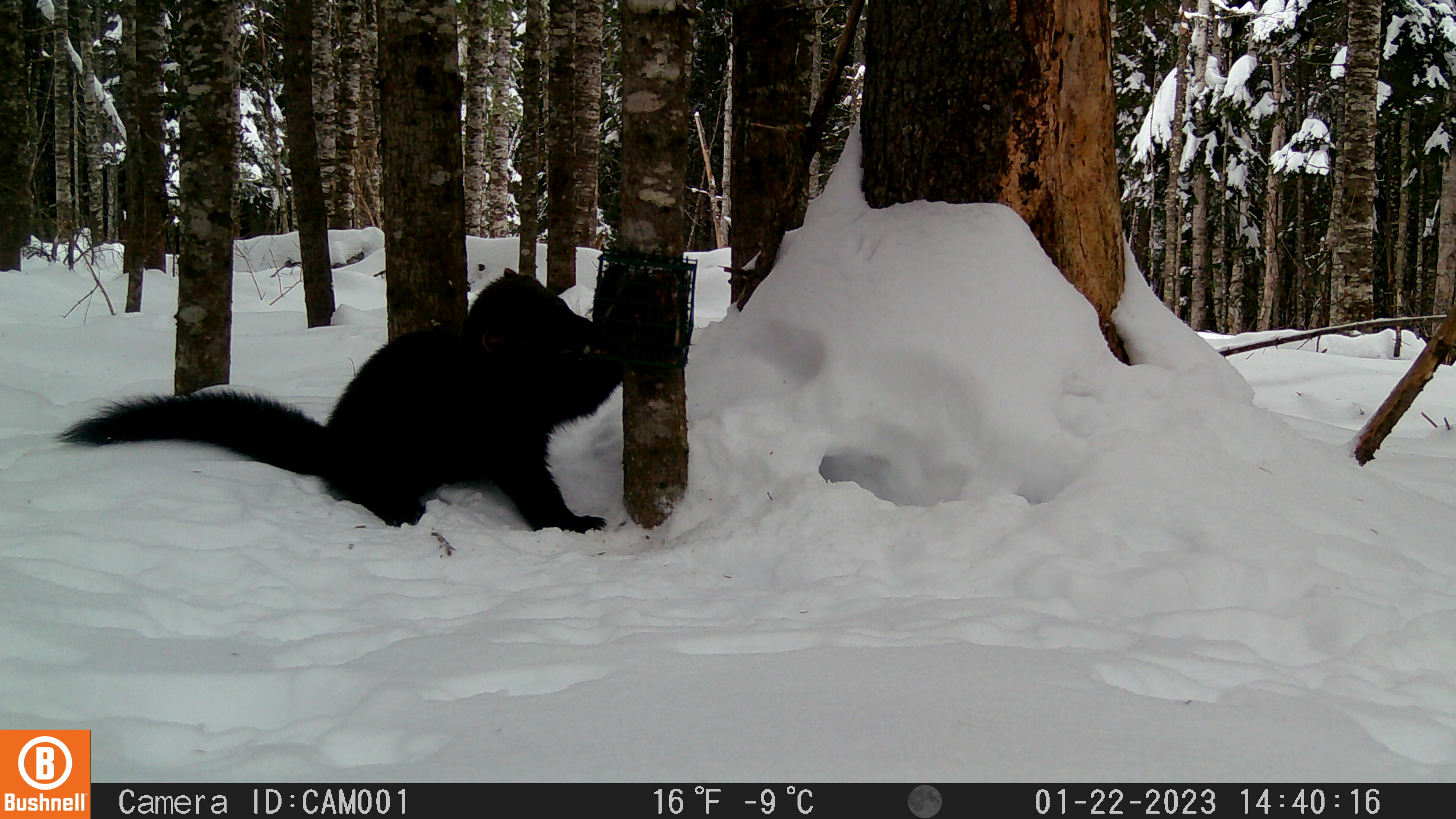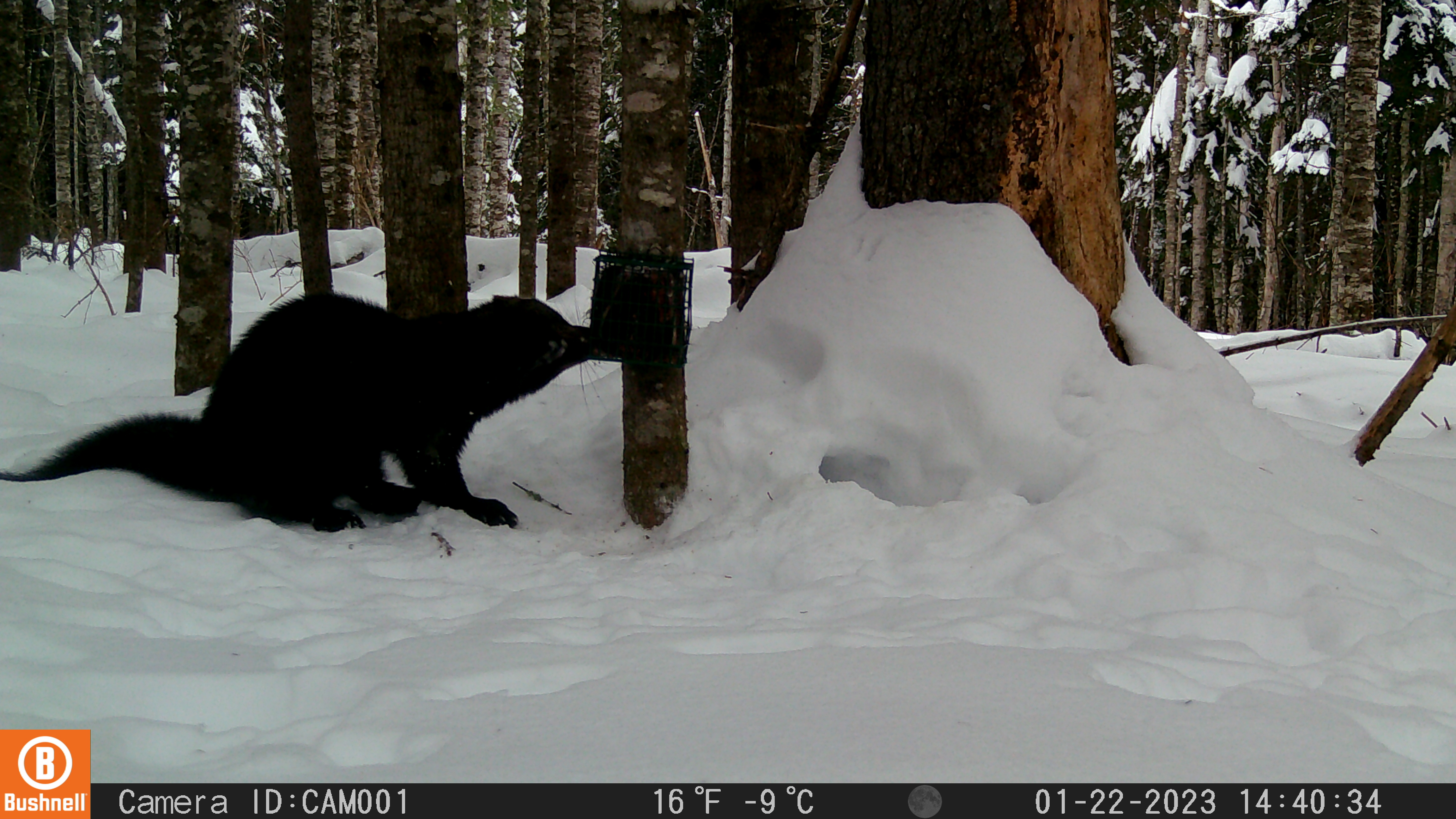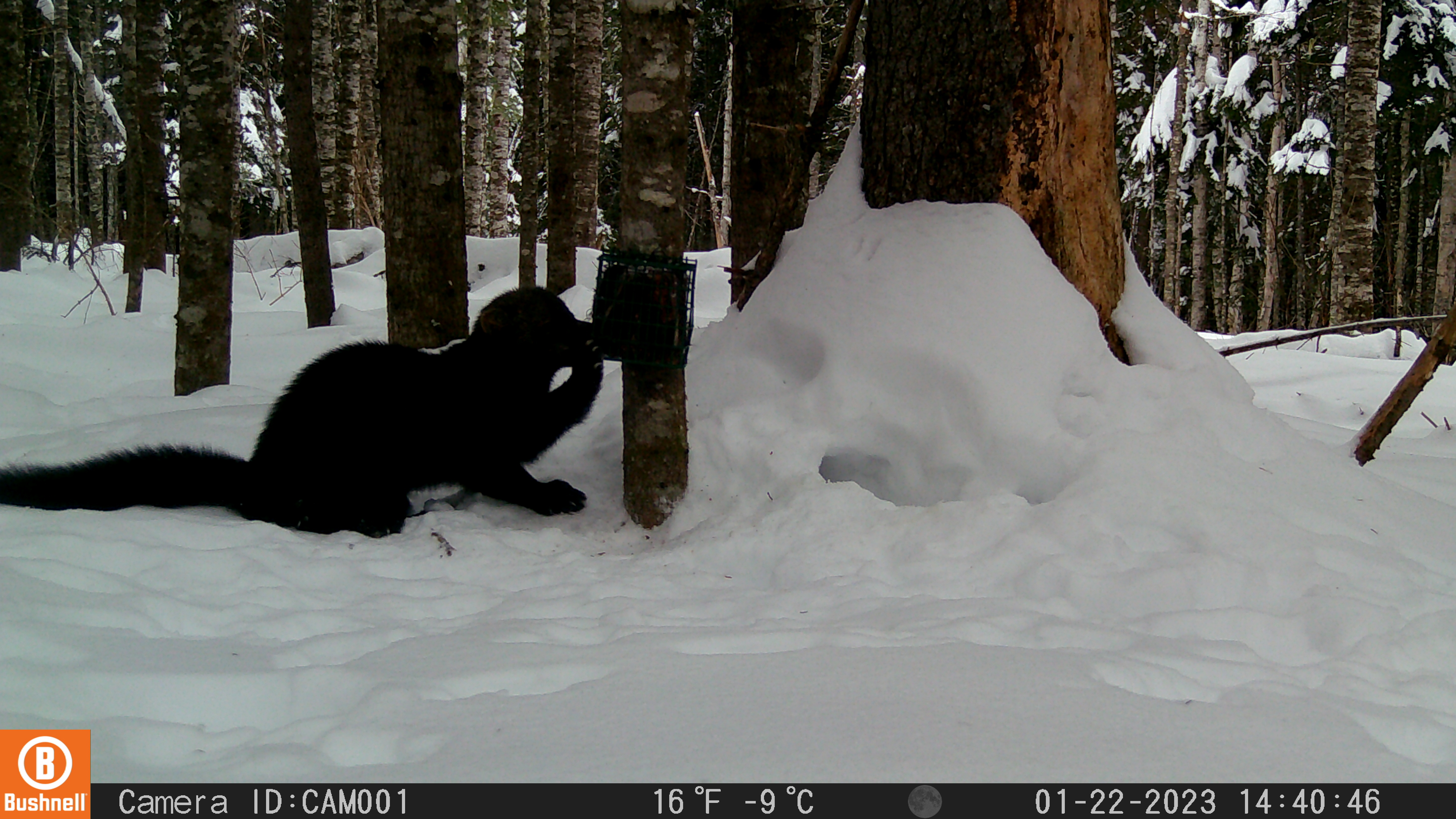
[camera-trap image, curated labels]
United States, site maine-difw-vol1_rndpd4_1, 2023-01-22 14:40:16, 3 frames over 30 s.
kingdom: Animalia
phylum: Chordata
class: Mammalia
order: Carnivora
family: Mustelidae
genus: Pekania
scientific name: Pekania pennanti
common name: fisher